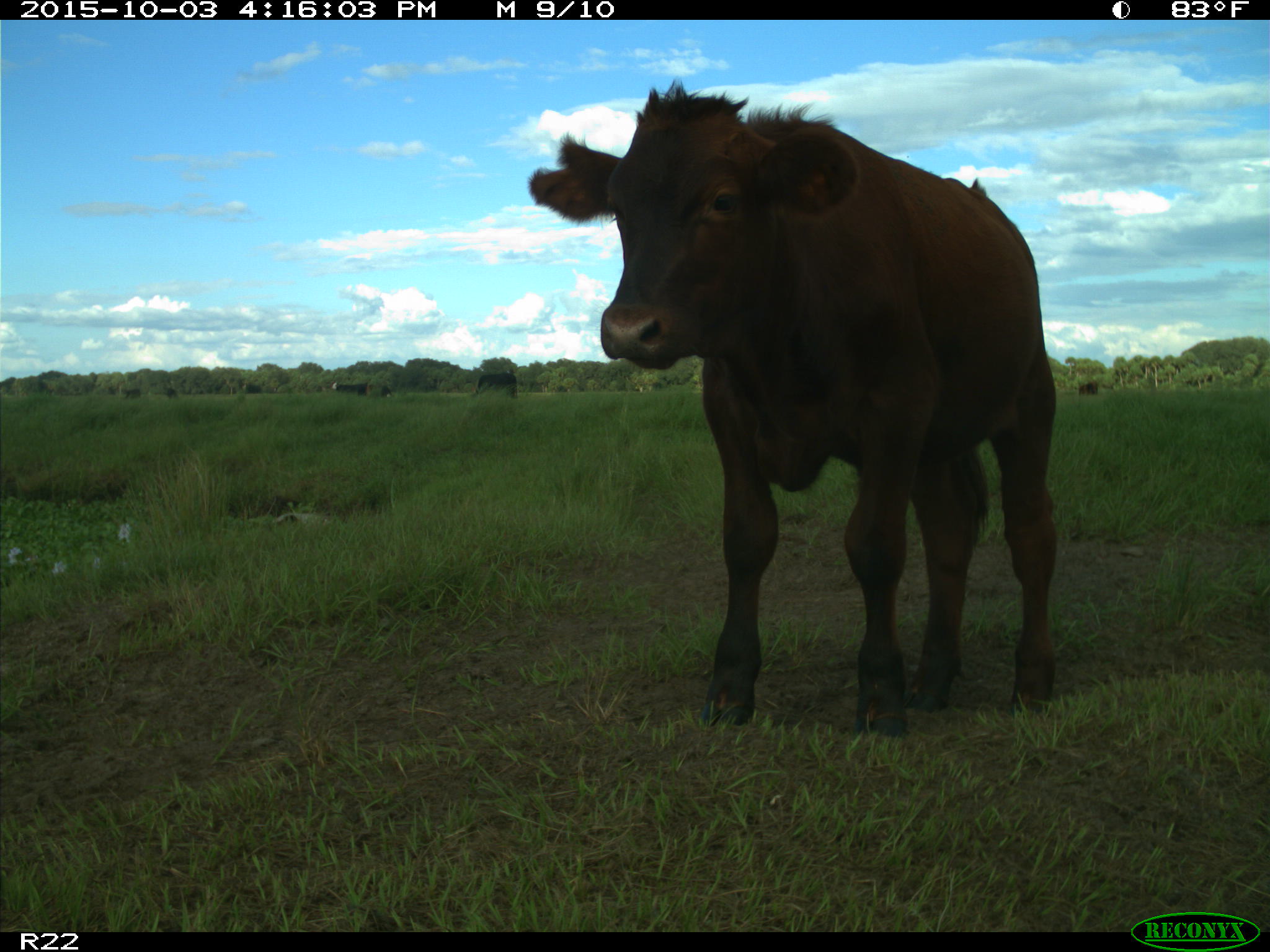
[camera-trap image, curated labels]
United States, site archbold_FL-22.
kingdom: Animalia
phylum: Chordata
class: Mammalia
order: Artiodactyla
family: Bovidae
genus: Bos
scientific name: Bos taurus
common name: domestic cow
Bos taurus (domestic cow).